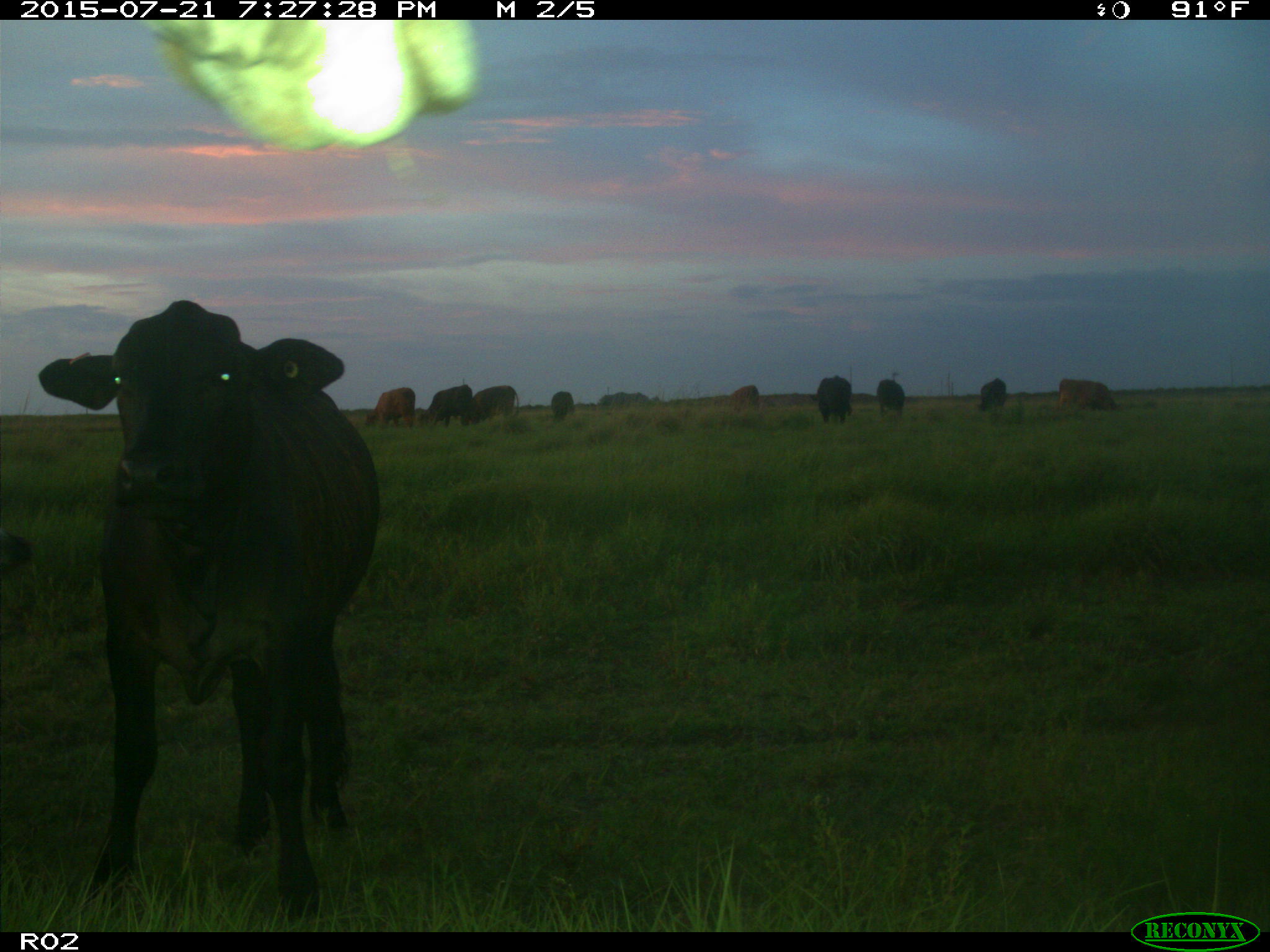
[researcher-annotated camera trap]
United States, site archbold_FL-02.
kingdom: Animalia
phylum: Chordata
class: Mammalia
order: Artiodactyla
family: Bovidae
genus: Bos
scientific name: Bos taurus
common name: domestic cow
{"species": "Bos taurus (domestic cow)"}